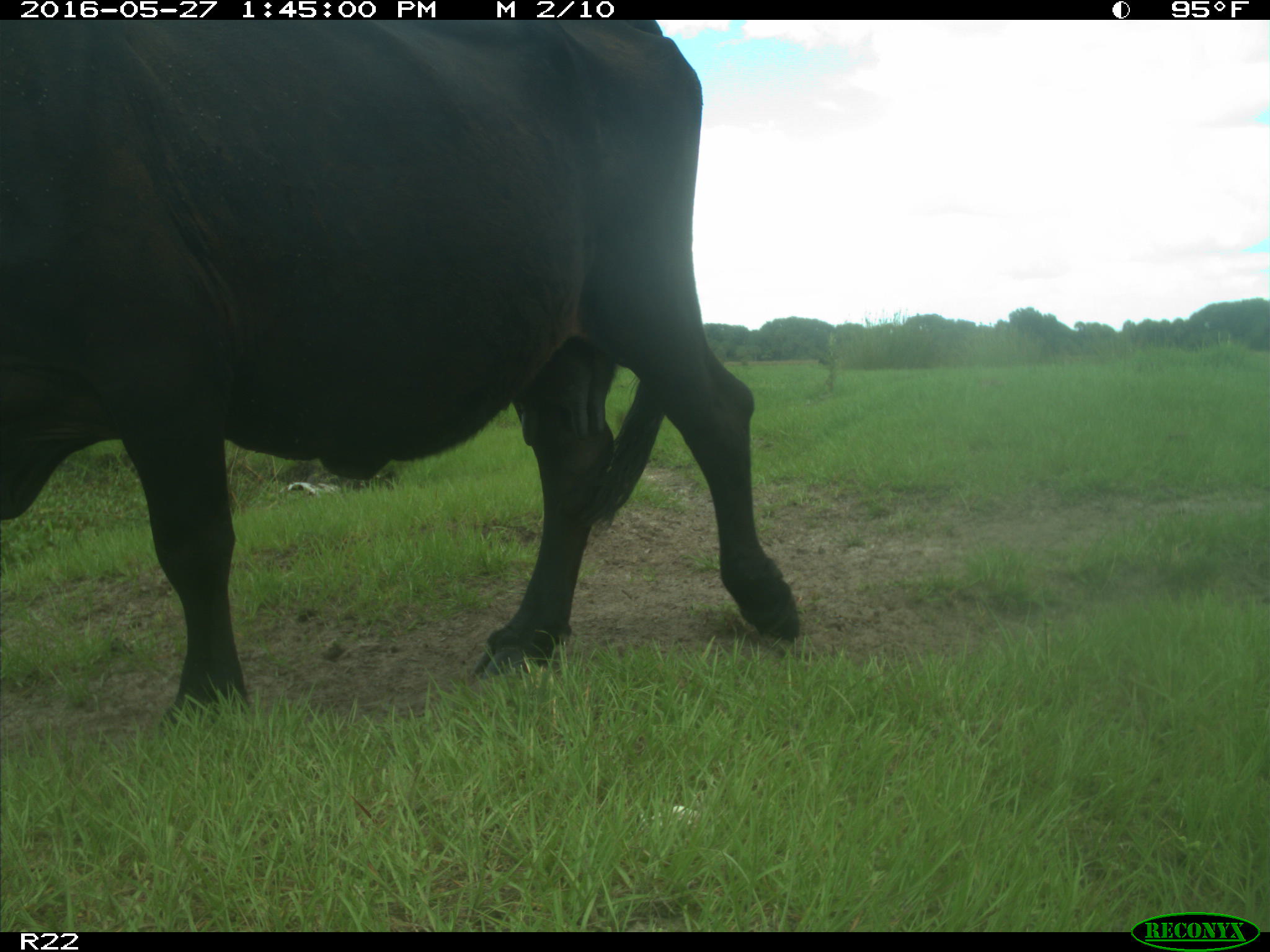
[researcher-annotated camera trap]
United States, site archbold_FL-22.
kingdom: Animalia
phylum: Chordata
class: Mammalia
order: Artiodactyla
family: Bovidae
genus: Bos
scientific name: Bos taurus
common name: domestic cow